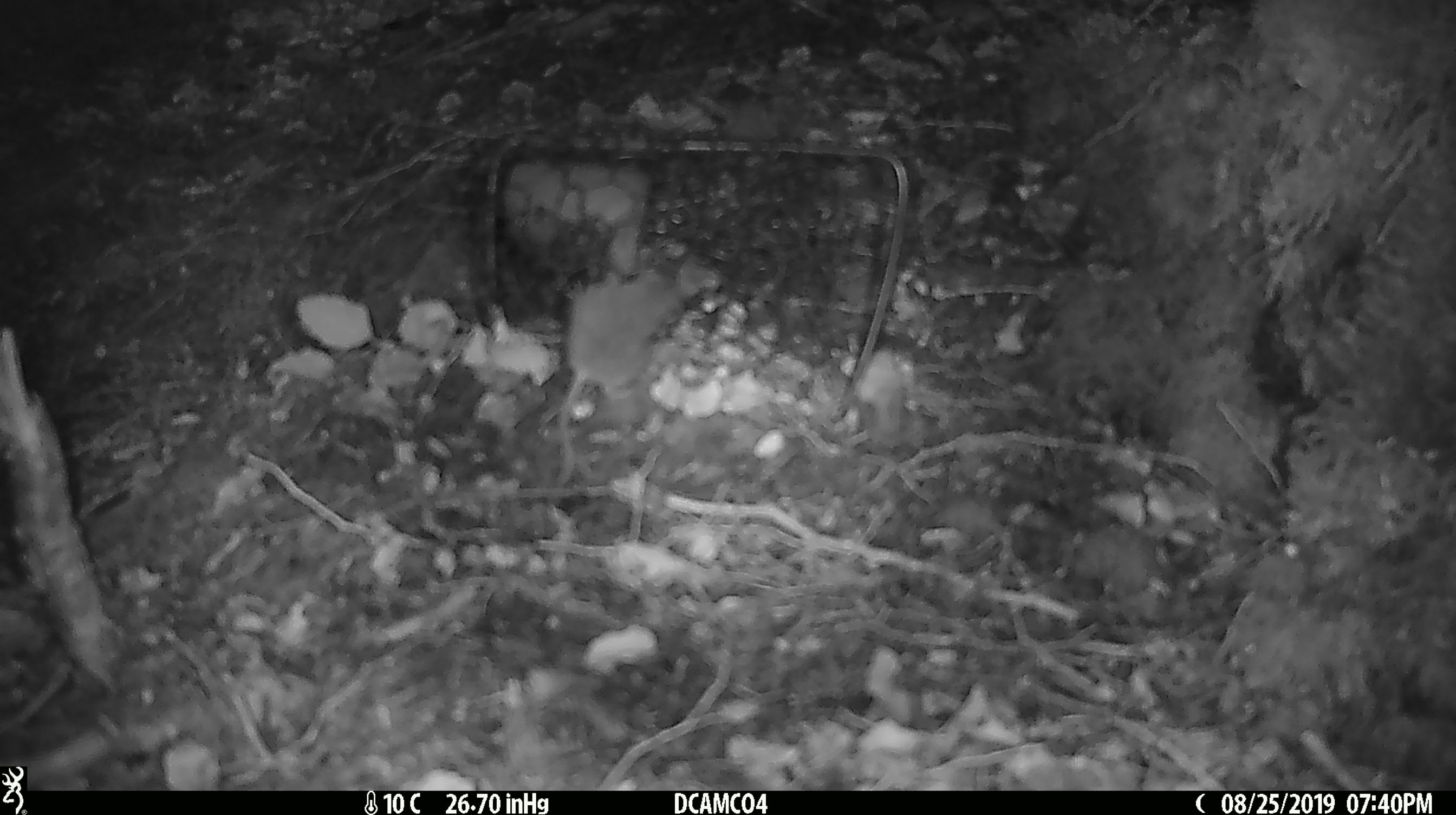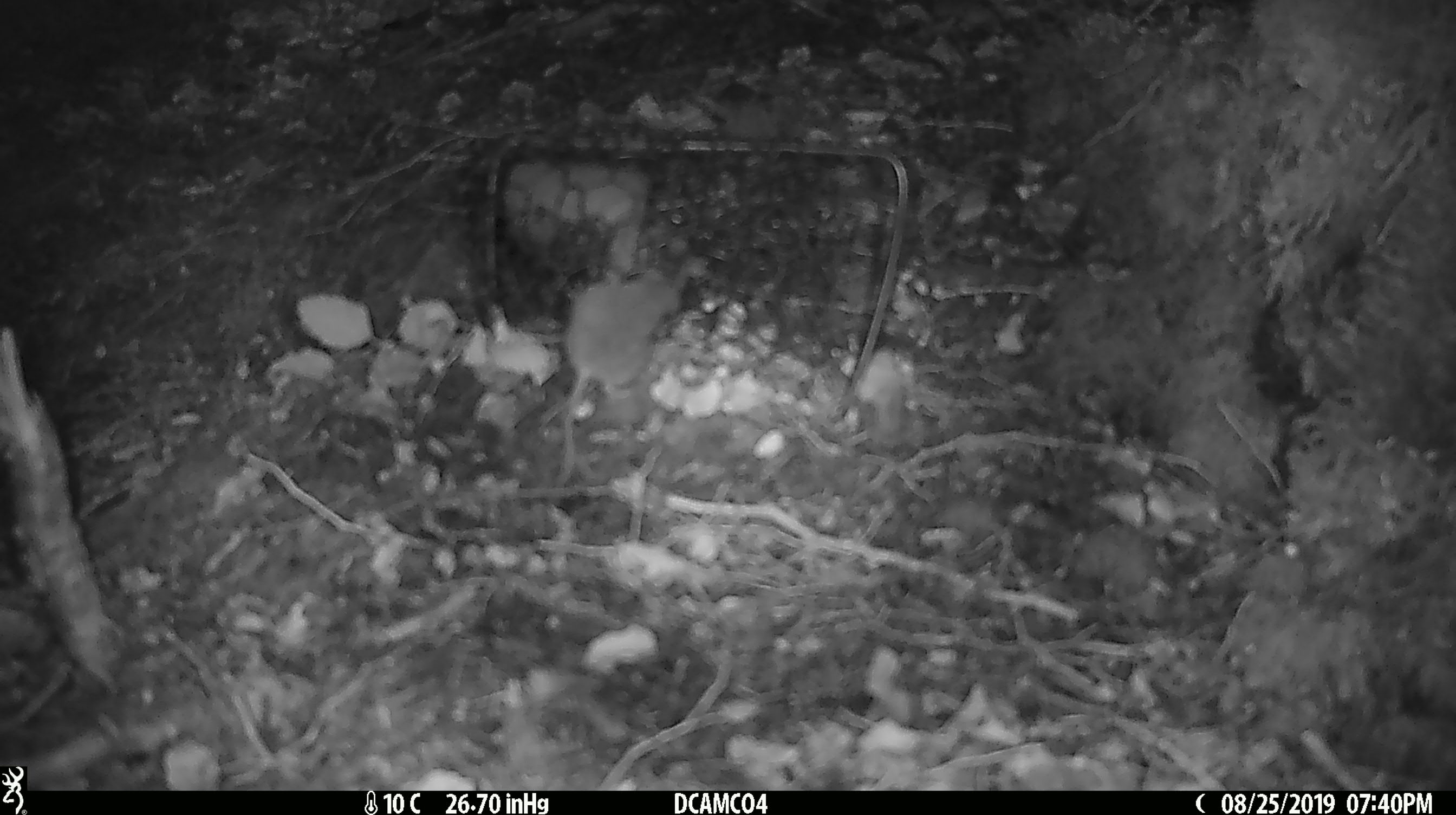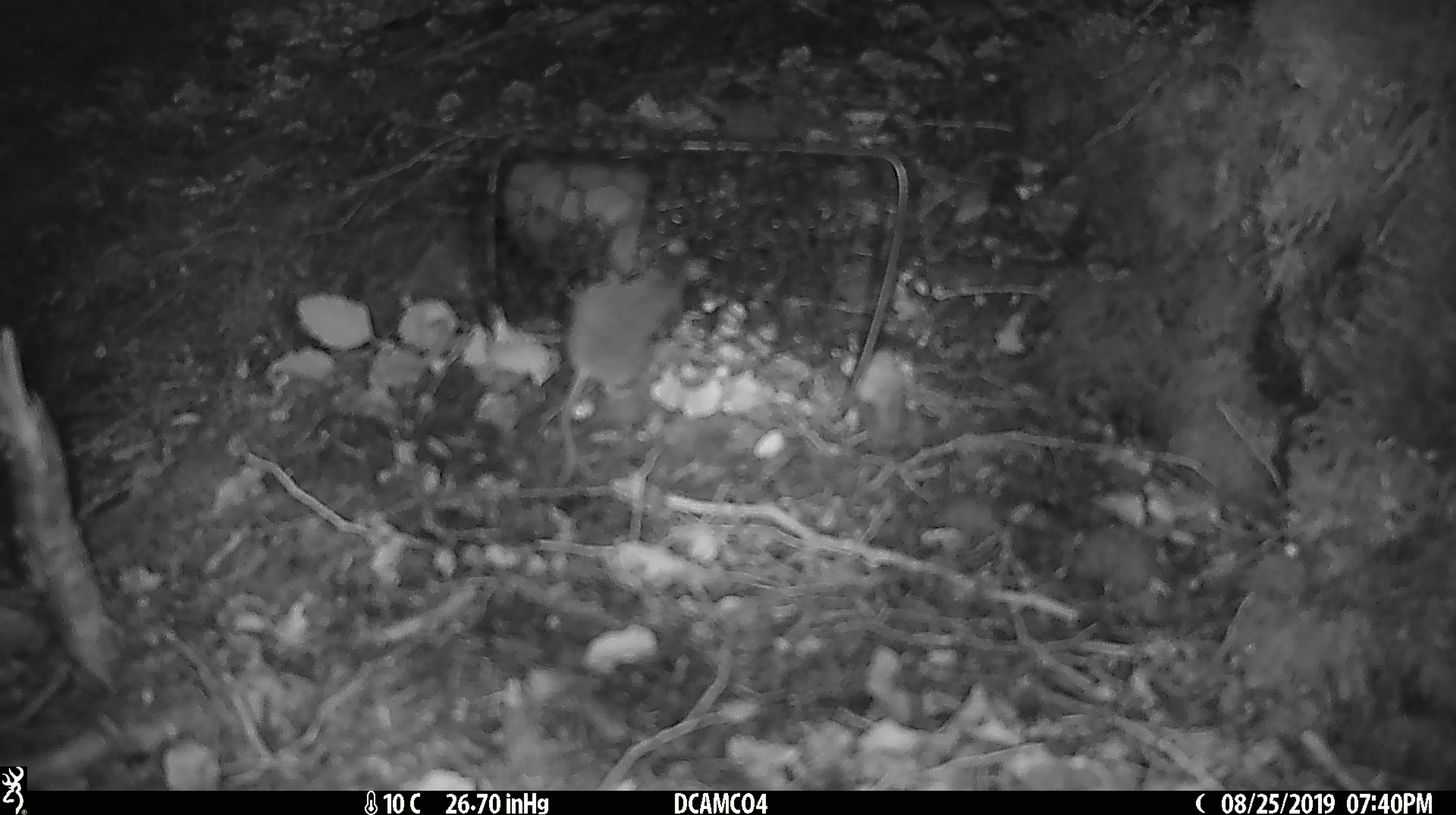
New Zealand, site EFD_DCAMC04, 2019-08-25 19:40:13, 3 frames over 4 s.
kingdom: Animalia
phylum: Chordata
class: Mammalia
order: Rodentia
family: Muridae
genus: Mus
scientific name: Mus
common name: mouse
Mouse (Mus).